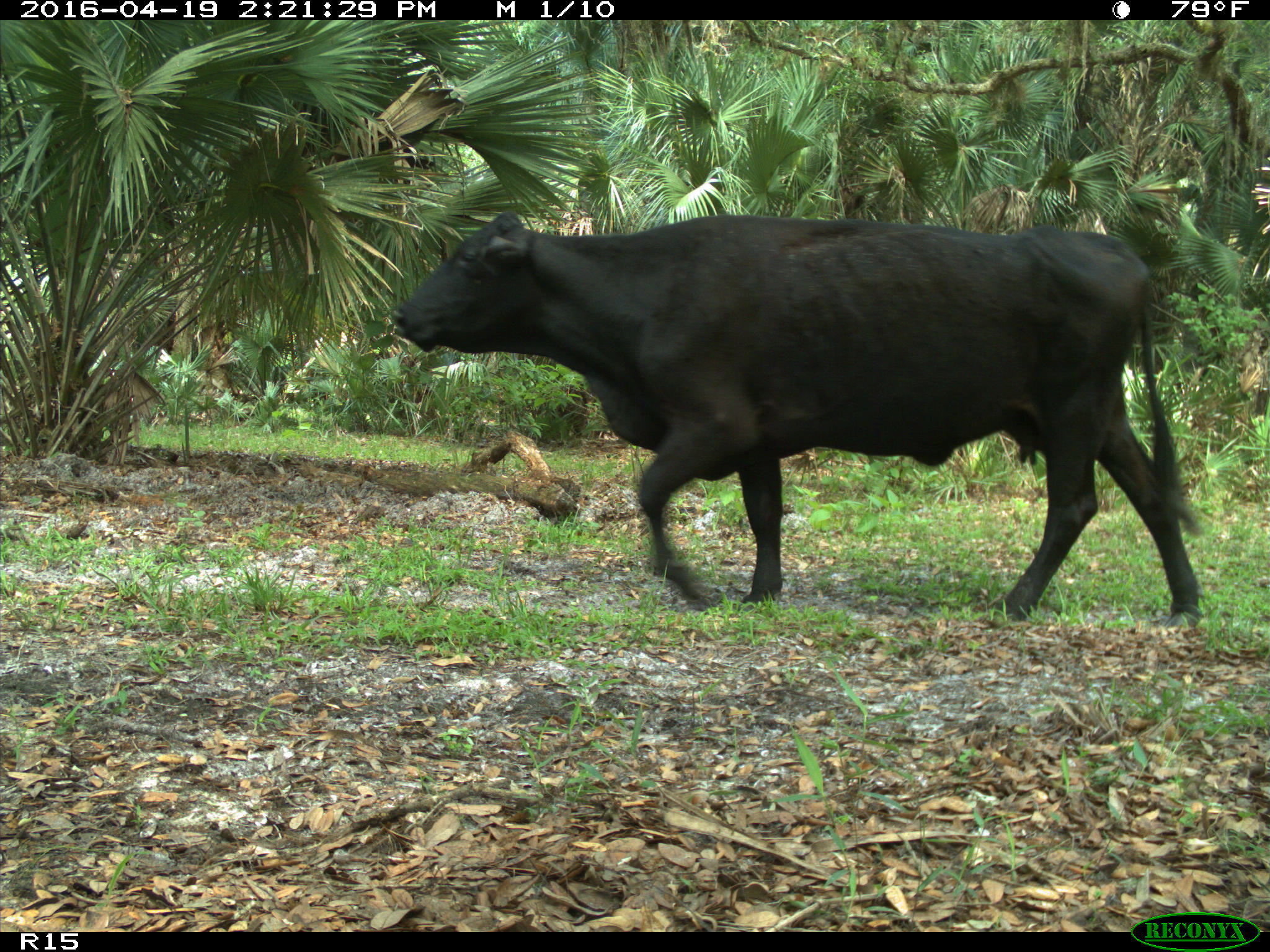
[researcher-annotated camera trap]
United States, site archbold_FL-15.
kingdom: Animalia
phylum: Chordata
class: Mammalia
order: Artiodactyla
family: Bovidae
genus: Bos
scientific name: Bos taurus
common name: domestic cow